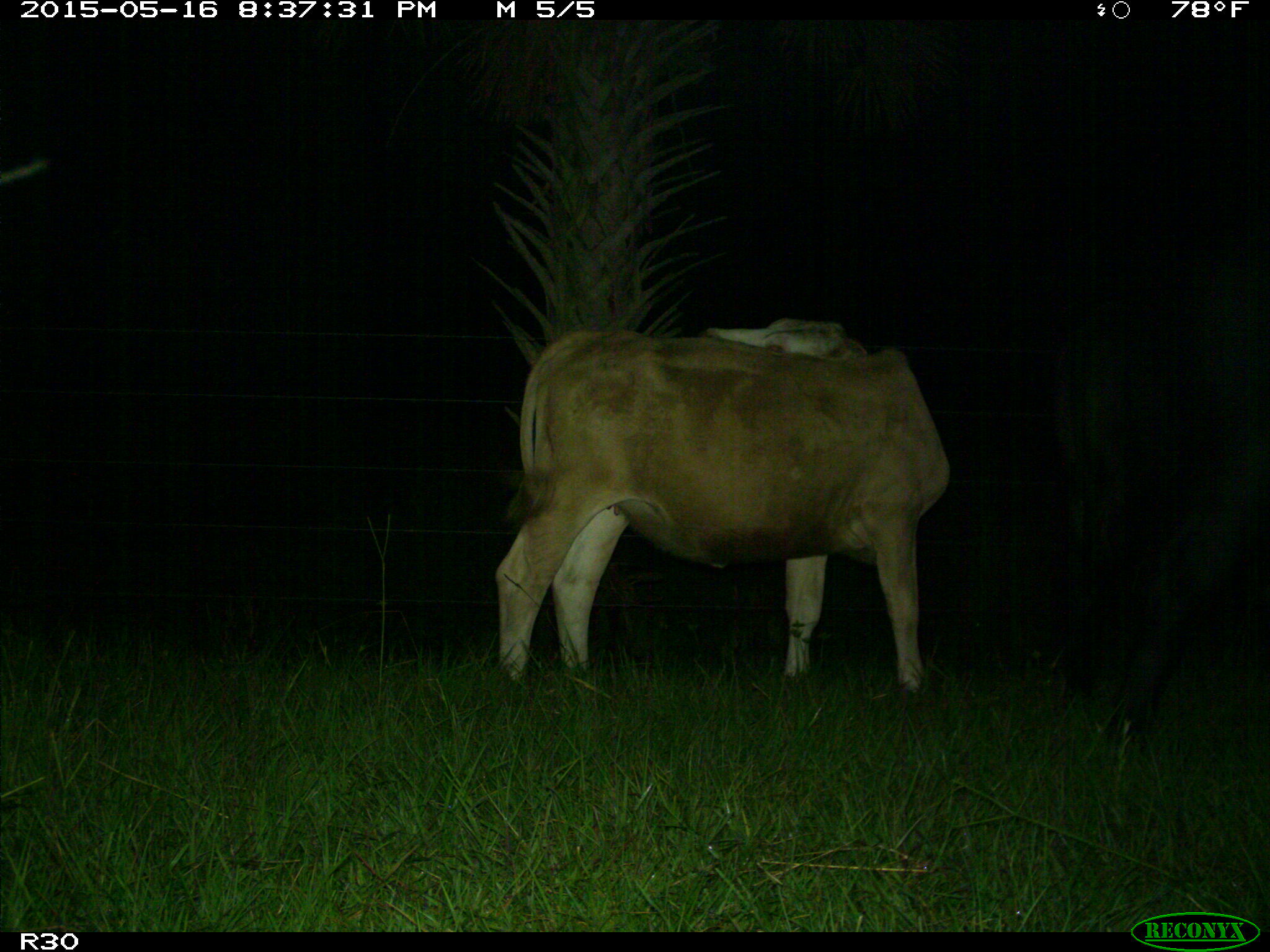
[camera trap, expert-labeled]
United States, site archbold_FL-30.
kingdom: Animalia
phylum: Chordata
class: Mammalia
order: Artiodactyla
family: Bovidae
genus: Bos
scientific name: Bos taurus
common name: domestic cow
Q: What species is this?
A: Bos taurus (domestic cow).